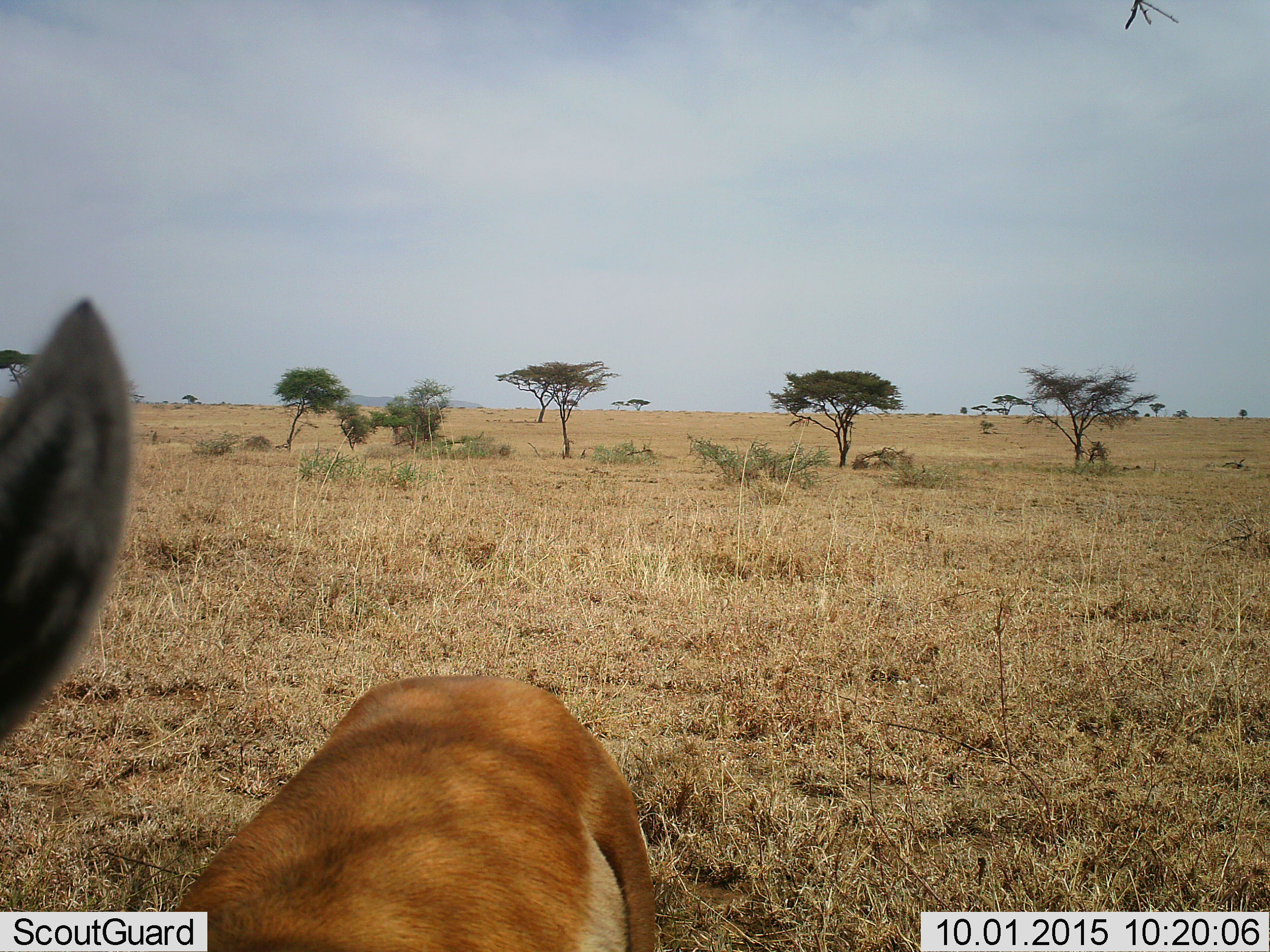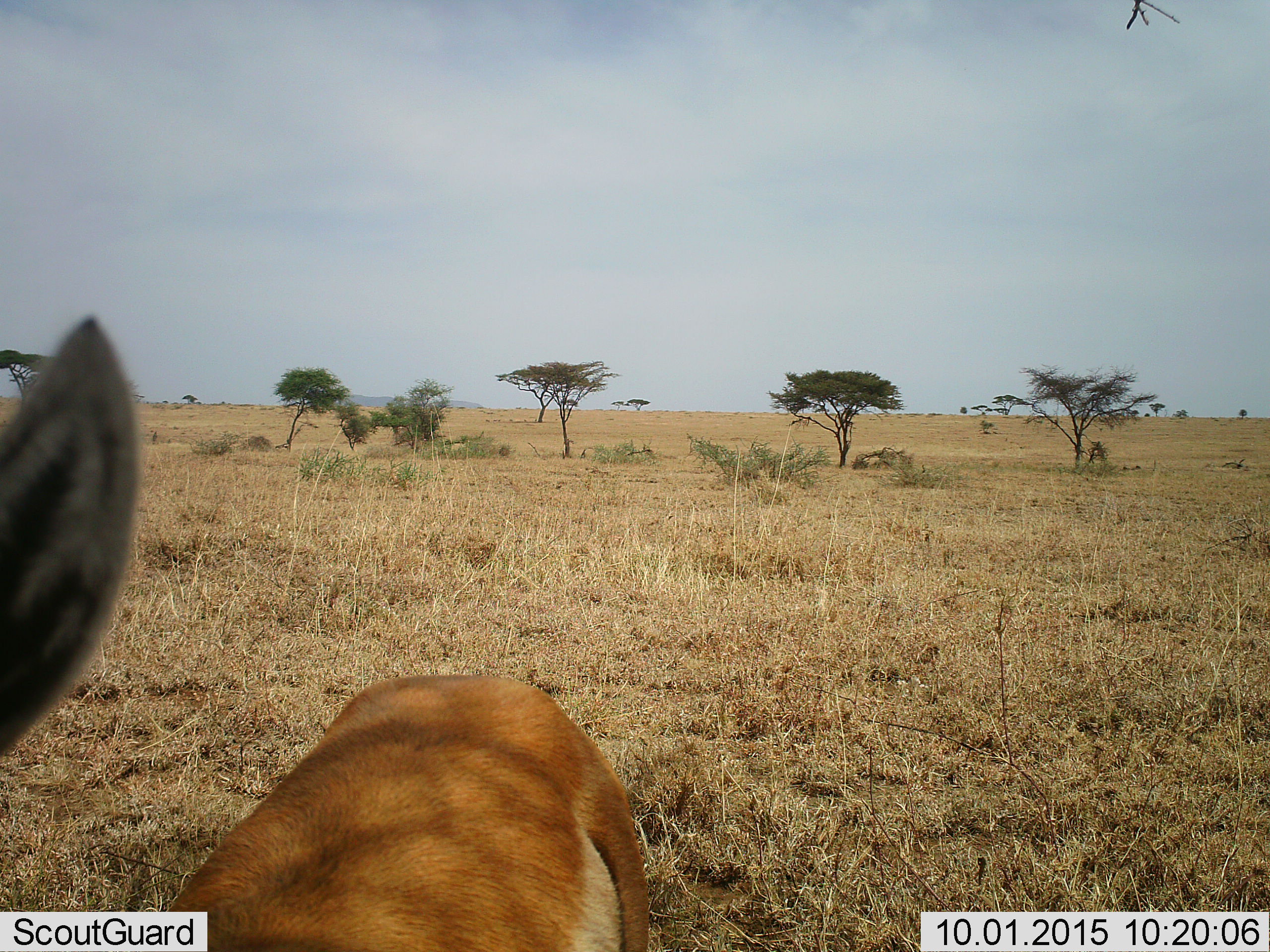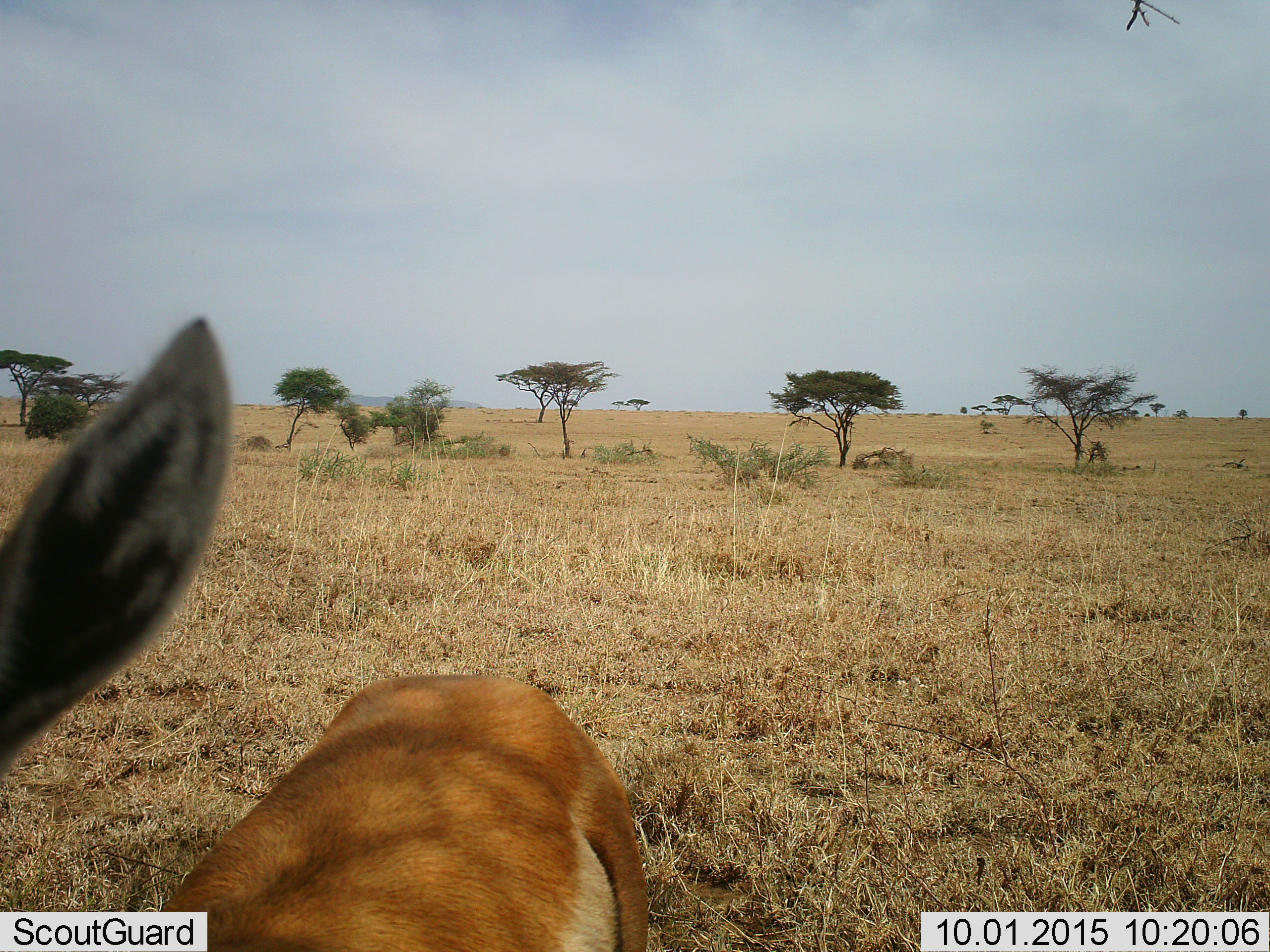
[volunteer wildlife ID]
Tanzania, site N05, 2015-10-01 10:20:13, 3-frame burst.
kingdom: Animalia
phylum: Chordata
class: Mammalia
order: Artiodactyla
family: Bovidae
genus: Eudorcas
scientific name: Eudorcas thomsonii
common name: thomson's gazelle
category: gazellethomsons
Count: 1.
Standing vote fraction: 100%.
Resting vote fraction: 0%.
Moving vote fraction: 0%.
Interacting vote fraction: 0%.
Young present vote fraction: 0%.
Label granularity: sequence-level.